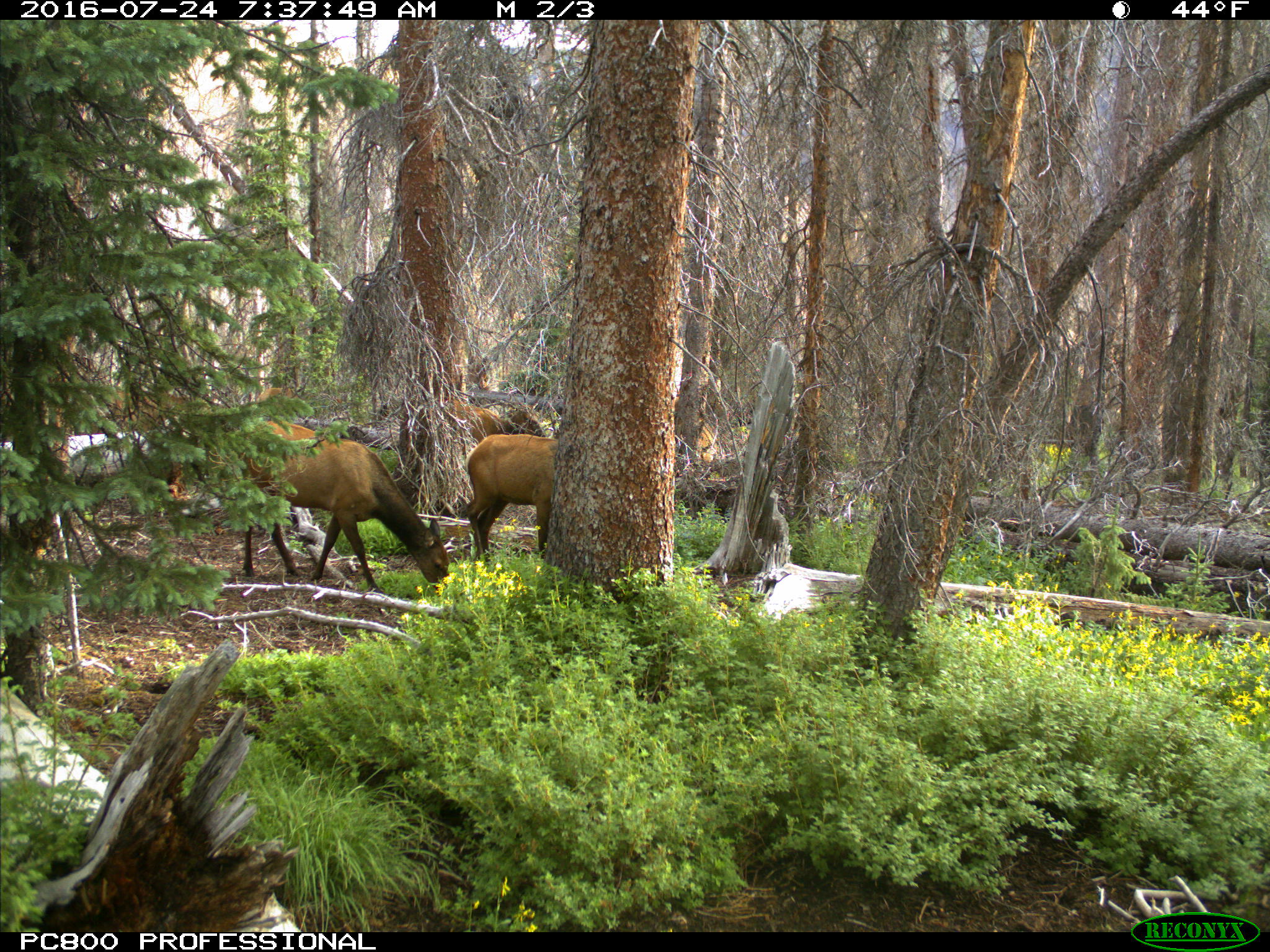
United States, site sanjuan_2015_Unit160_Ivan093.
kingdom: Animalia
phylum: Chordata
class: Mammalia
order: Artiodactyla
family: Cervidae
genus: Cervus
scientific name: Cervus elaphus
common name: red deer